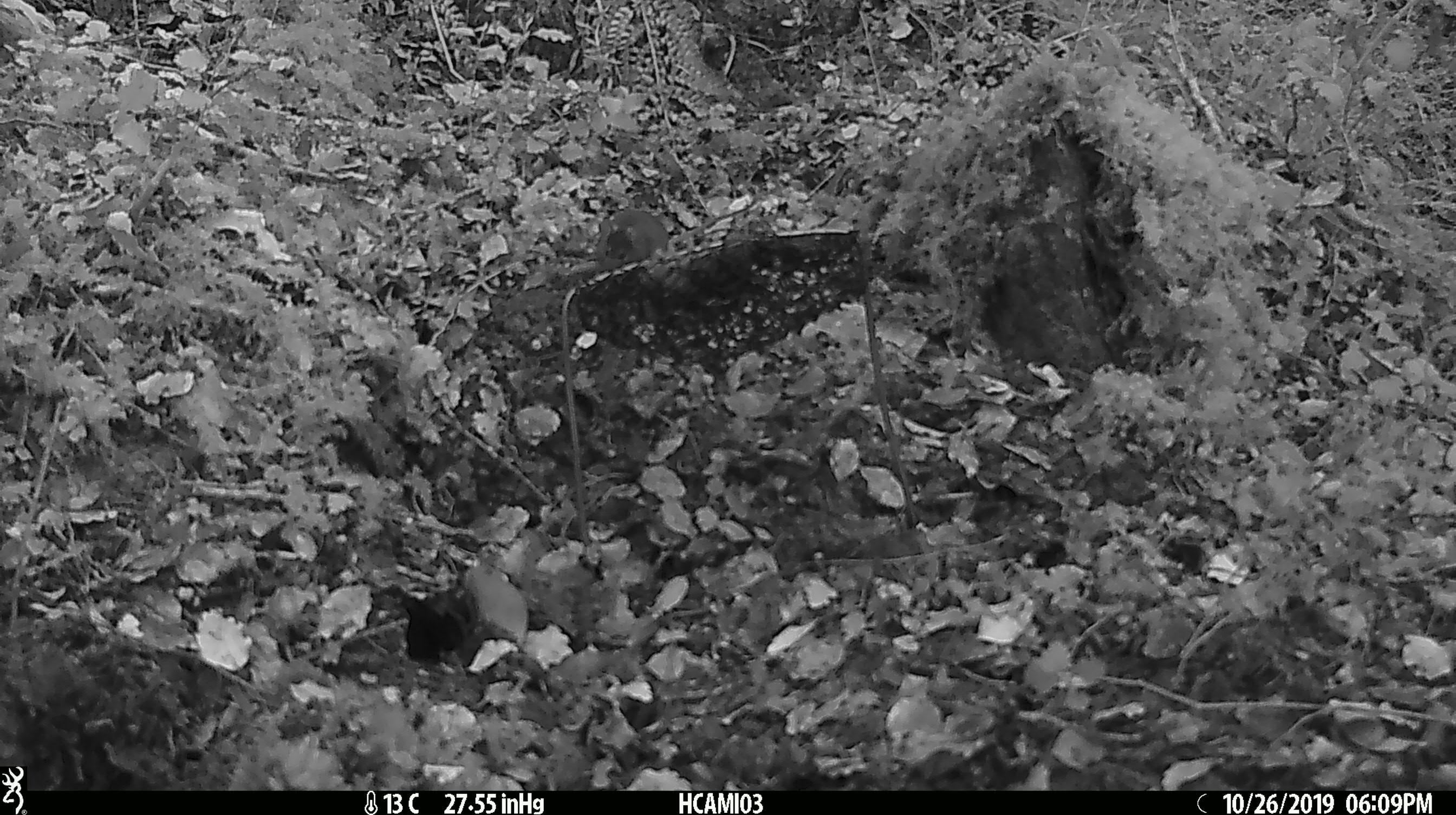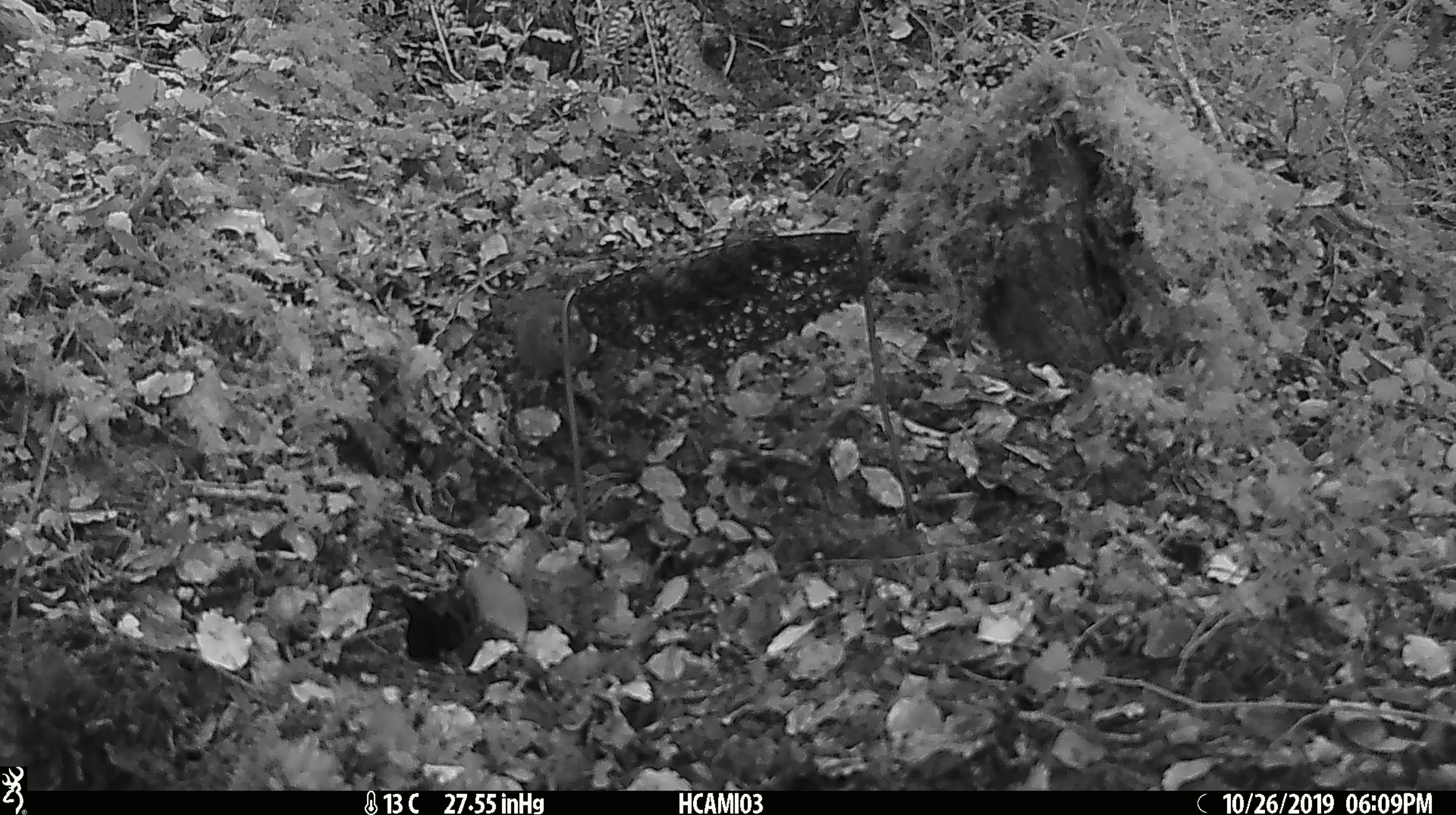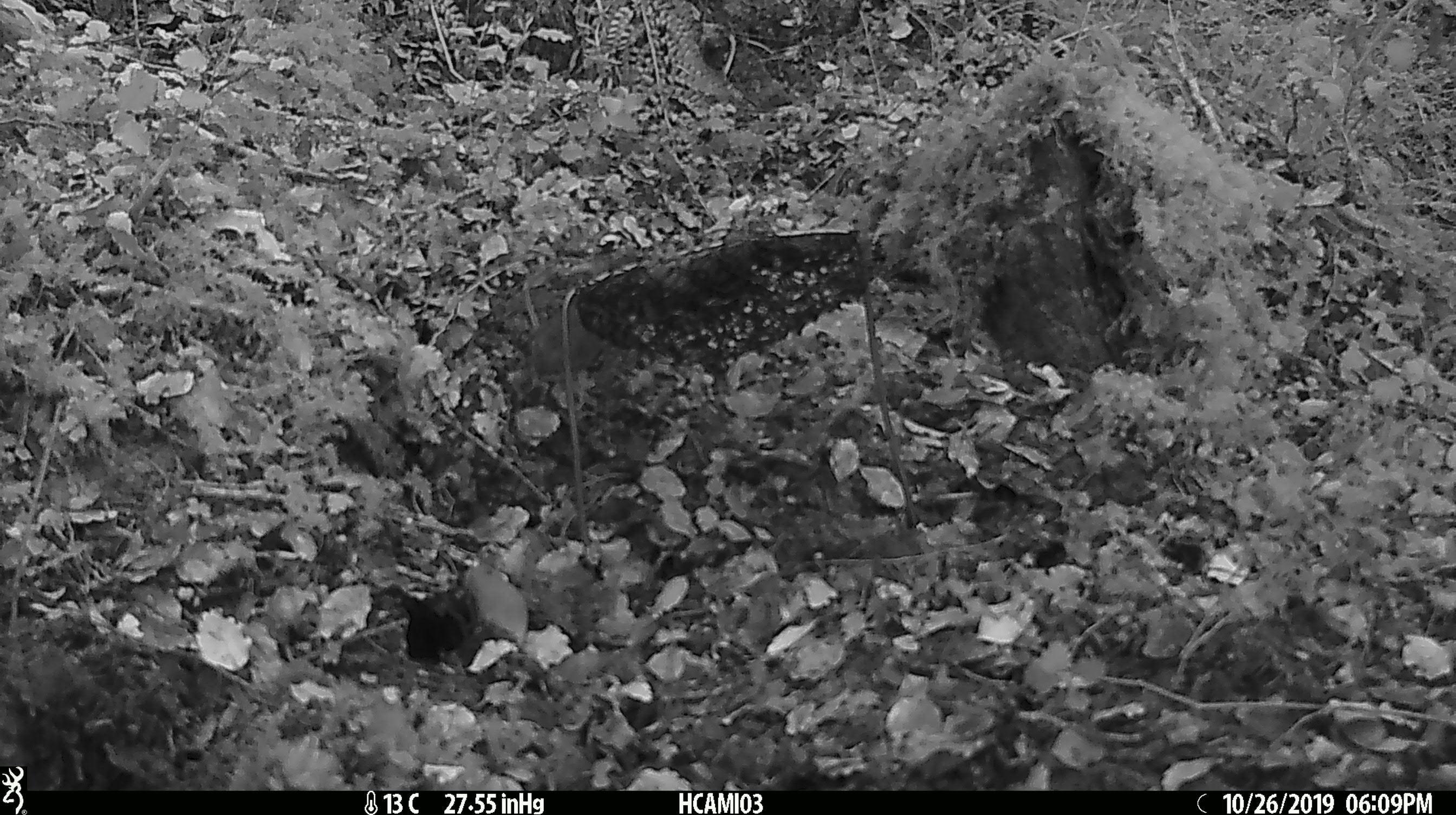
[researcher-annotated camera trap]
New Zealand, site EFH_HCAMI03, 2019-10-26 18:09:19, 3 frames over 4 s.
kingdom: Animalia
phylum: Chordata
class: Mammalia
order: Rodentia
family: Muridae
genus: Mus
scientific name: Mus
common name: mouse